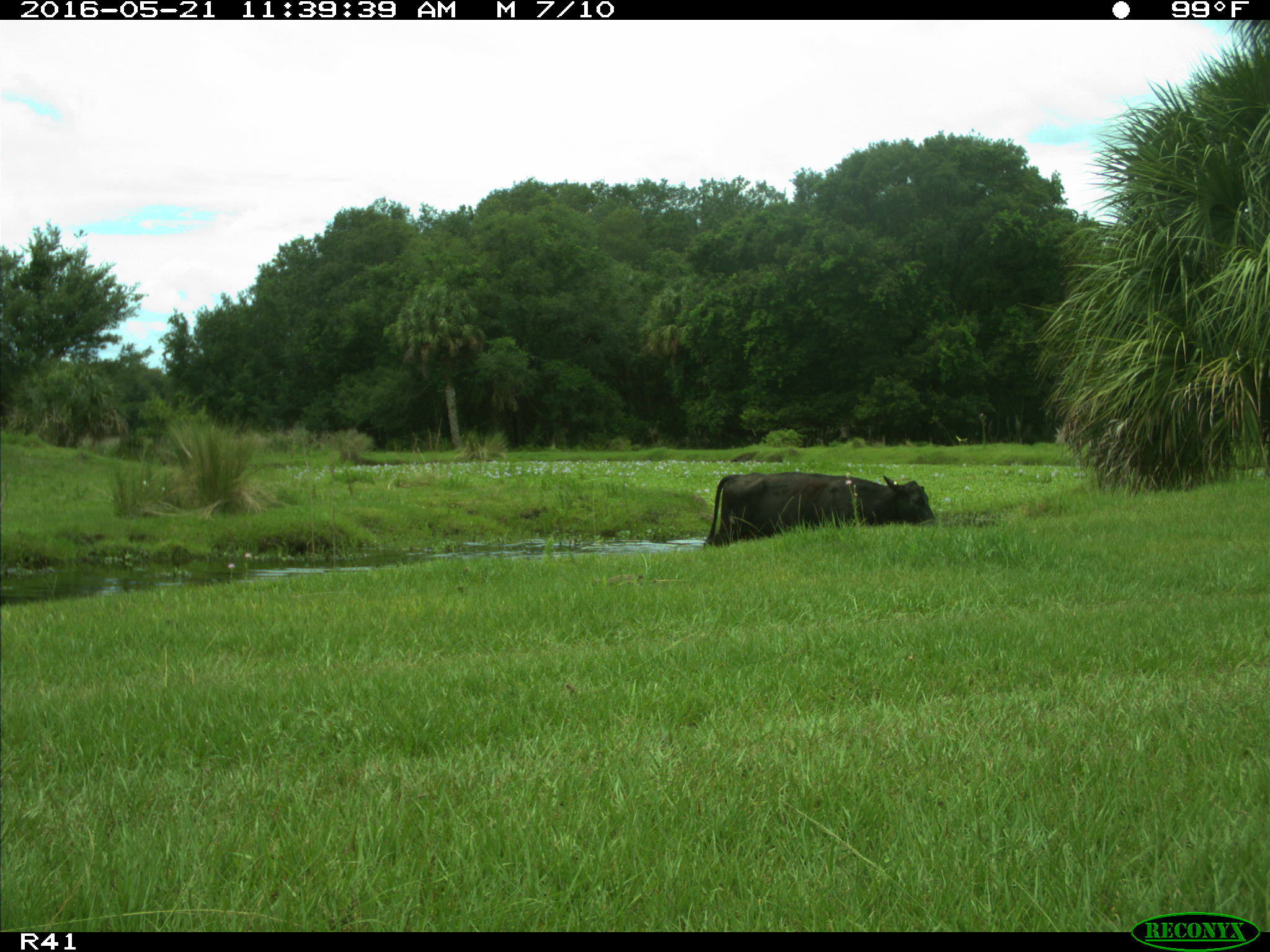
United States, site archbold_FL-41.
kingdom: Animalia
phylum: Chordata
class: Mammalia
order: Artiodactyla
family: Bovidae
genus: Bos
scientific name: Bos taurus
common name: domestic cow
Bos taurus (domestic cow).